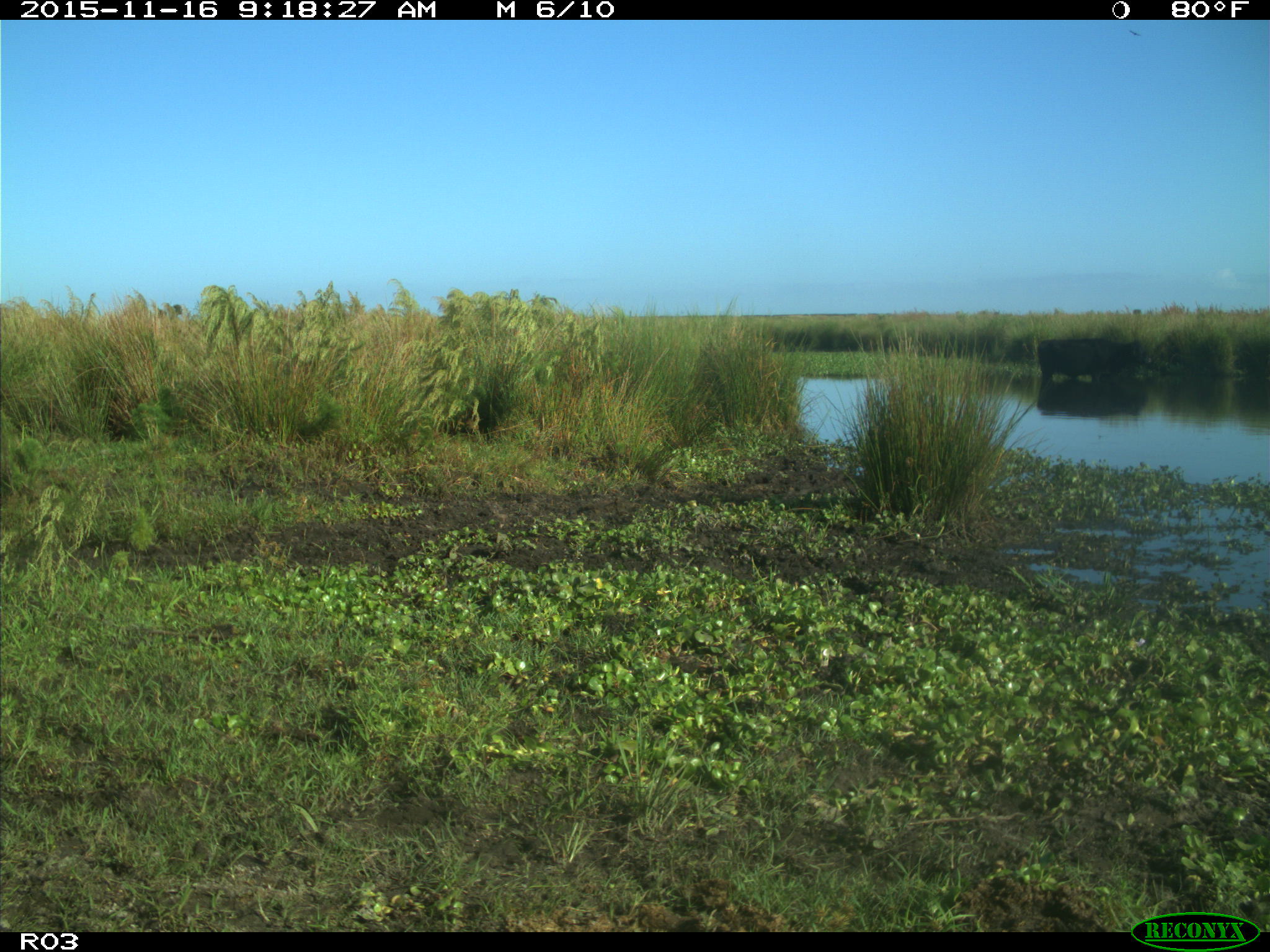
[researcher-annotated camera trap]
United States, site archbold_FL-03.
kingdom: Animalia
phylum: Chordata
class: Mammalia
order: Artiodactyla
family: Bovidae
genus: Bos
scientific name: Bos taurus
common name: domestic cow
Bos taurus (domestic cow).